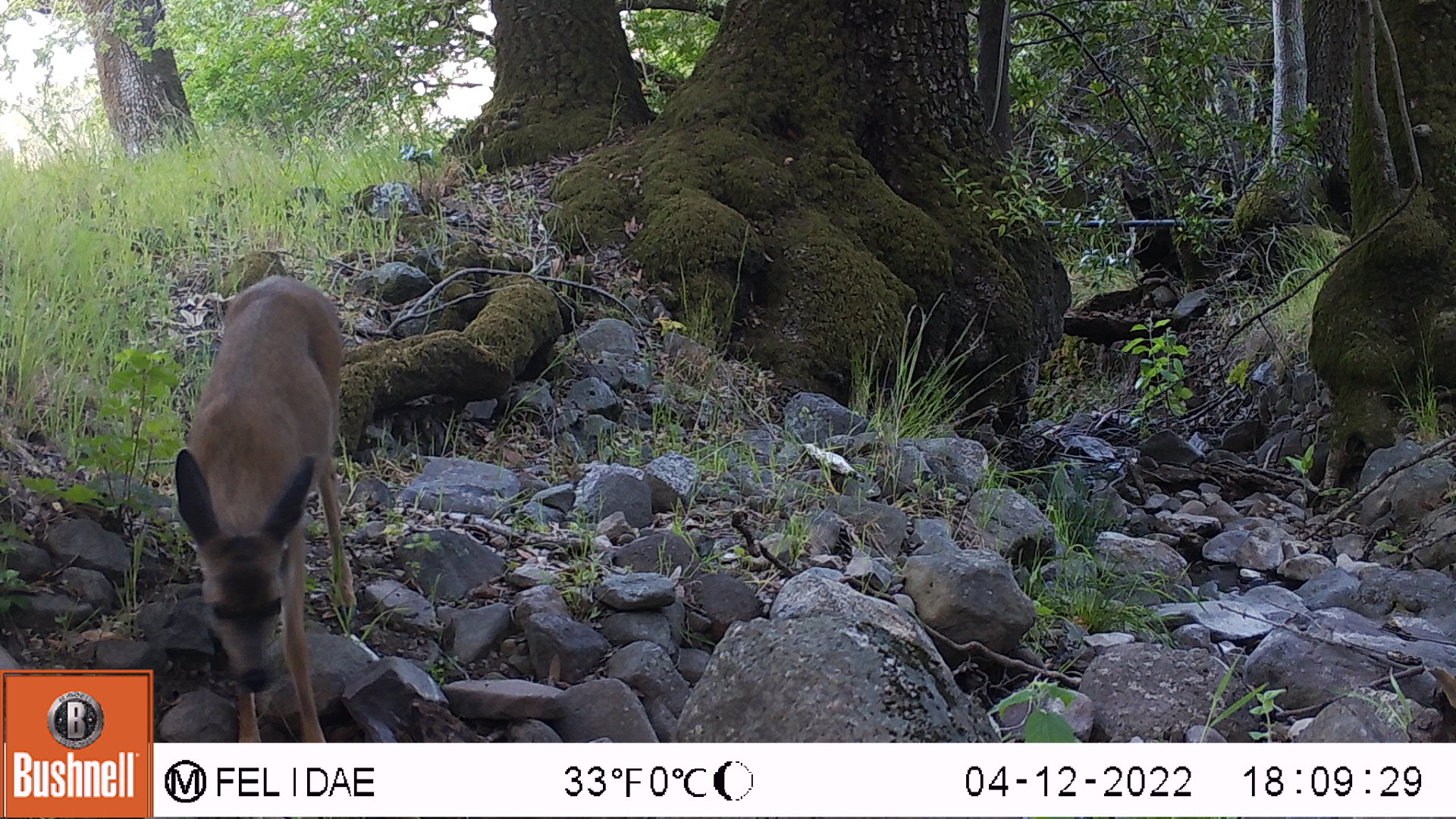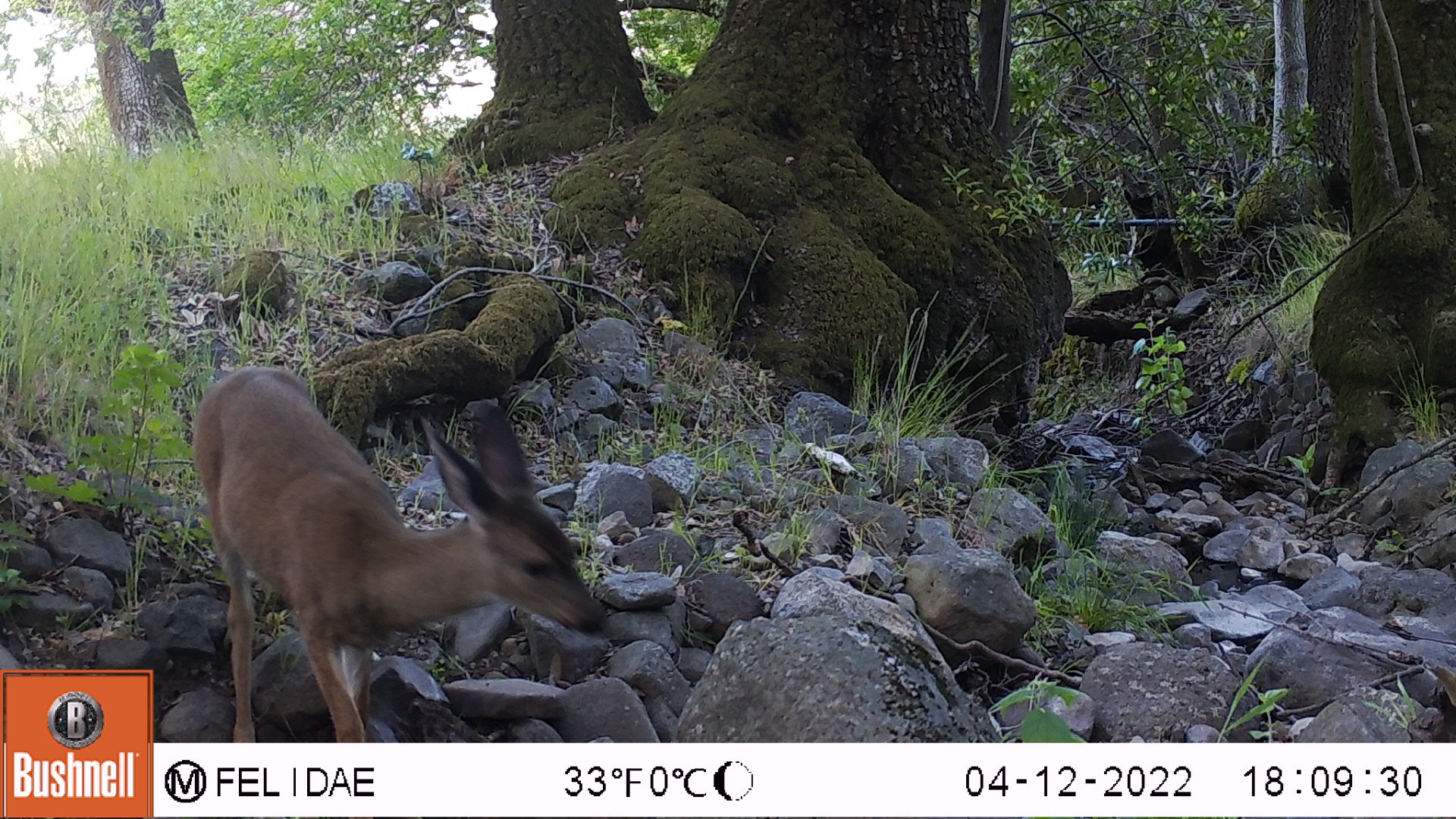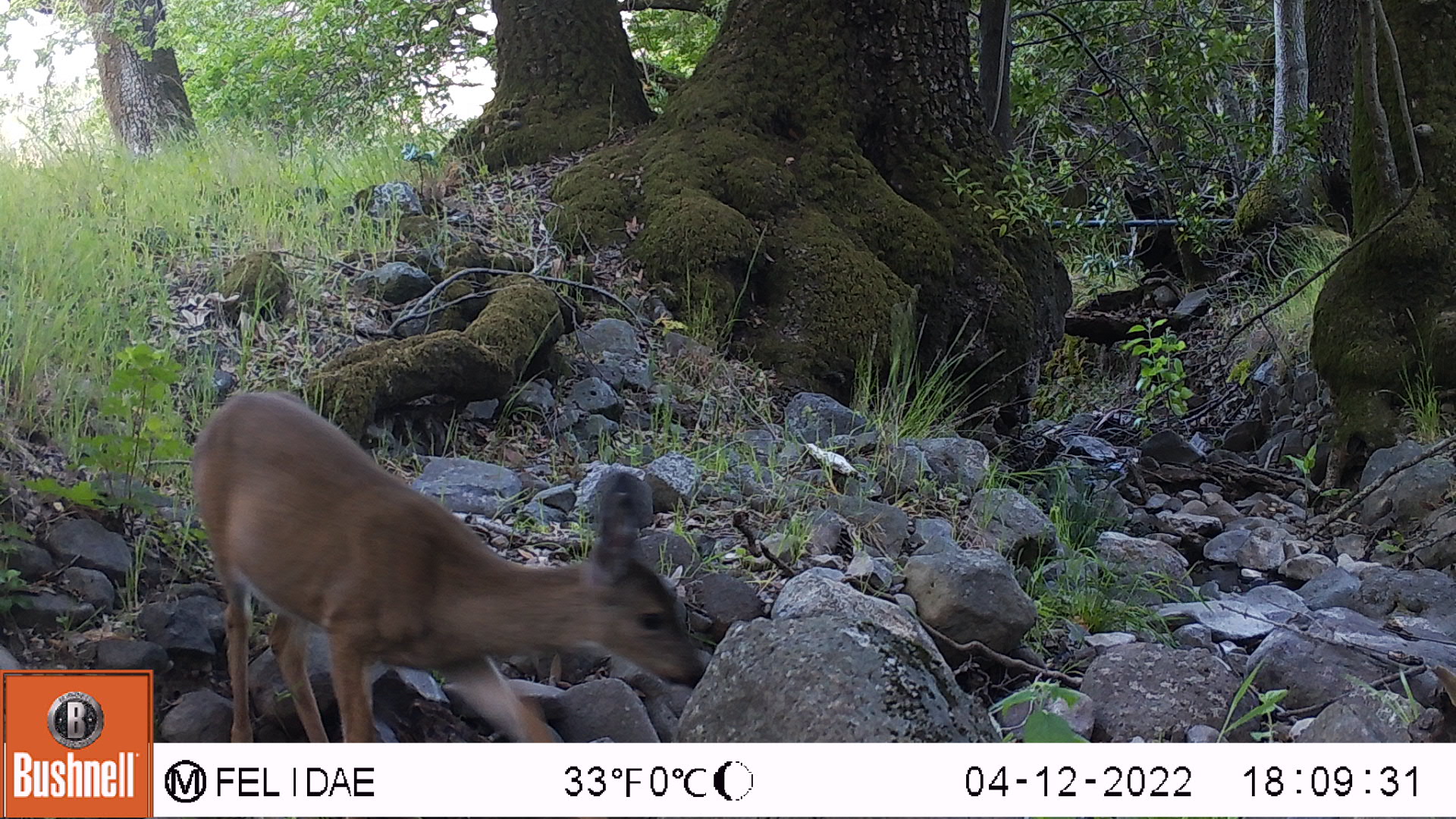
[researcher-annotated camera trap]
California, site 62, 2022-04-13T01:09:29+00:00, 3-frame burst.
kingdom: Animalia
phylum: Chordata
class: Mammalia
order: Artiodactyla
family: Cervidae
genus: Odocoileus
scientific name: Odocoileus hemionus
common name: mule deer